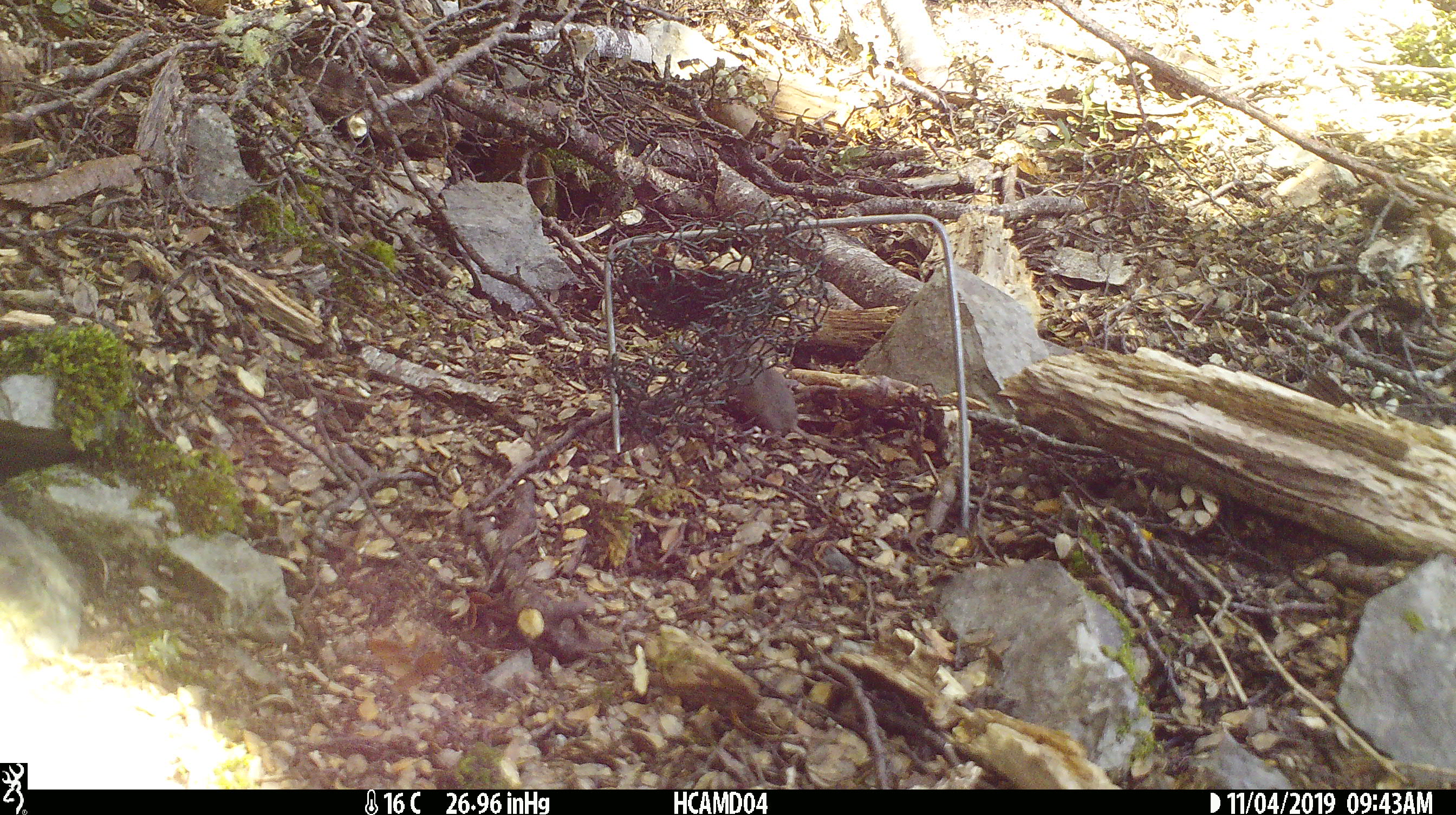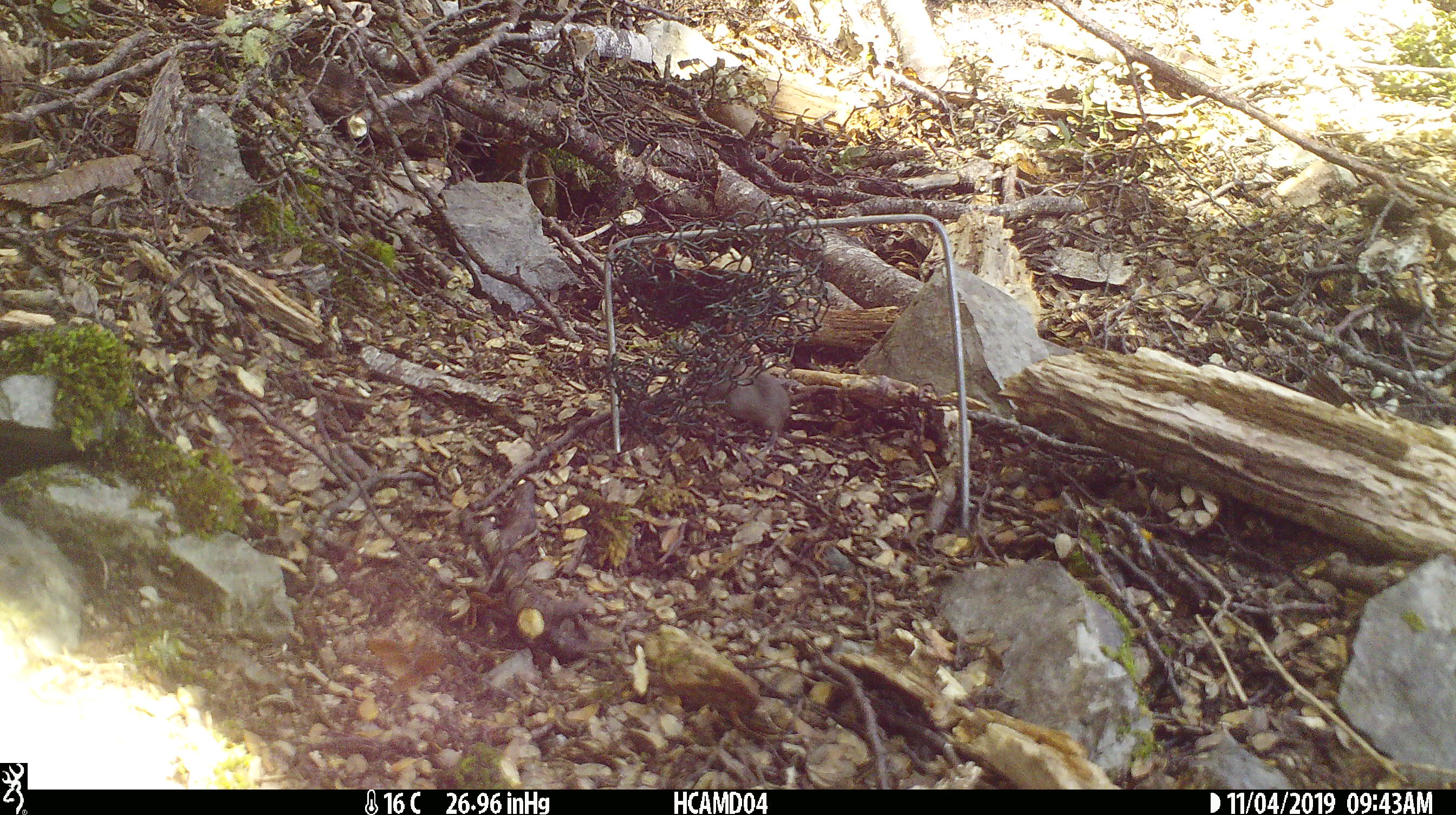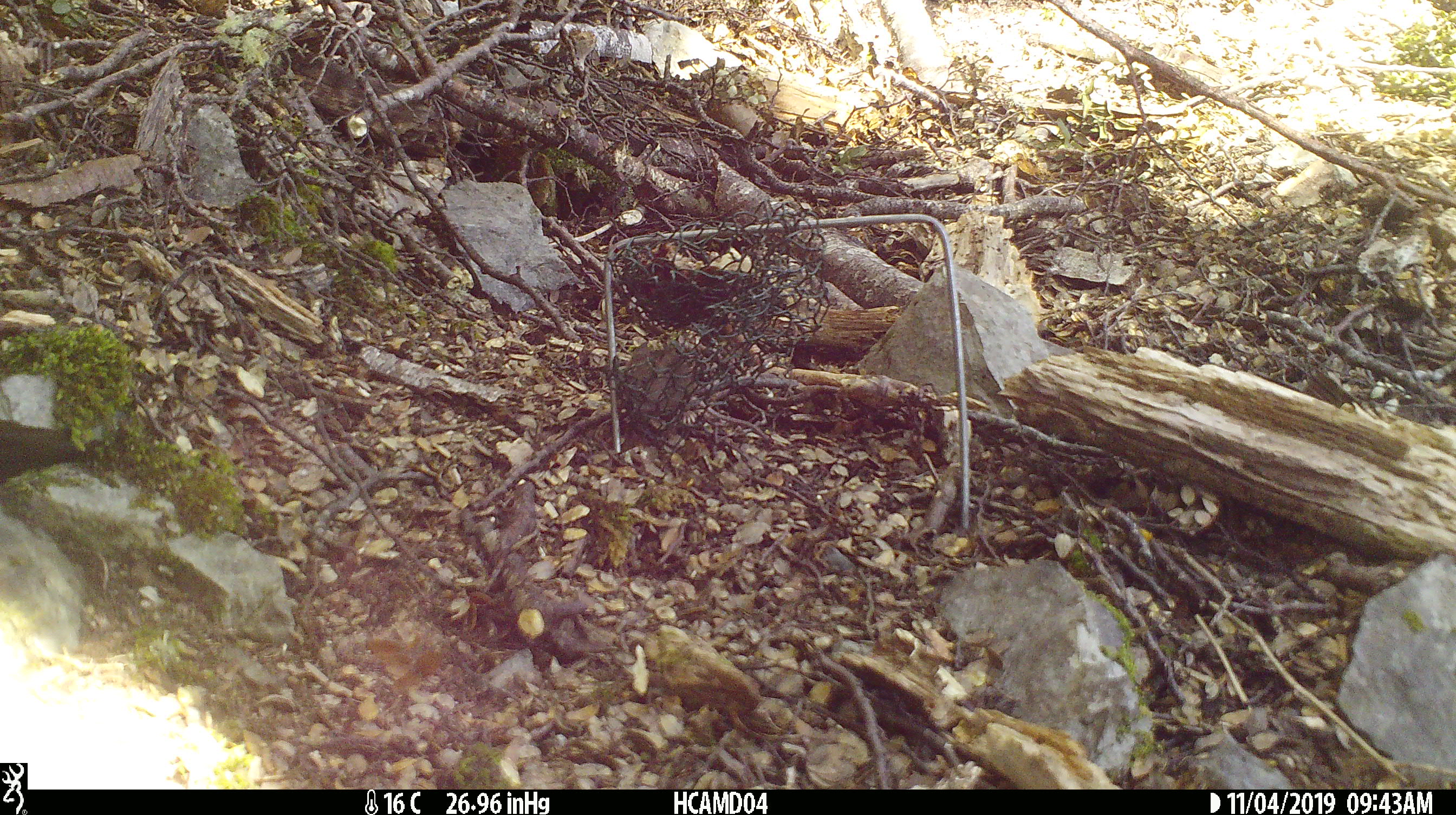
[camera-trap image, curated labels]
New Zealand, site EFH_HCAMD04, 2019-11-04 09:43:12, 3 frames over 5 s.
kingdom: Animalia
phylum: Chordata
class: Mammalia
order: Rodentia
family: Muridae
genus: Mus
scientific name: Mus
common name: mouse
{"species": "mouse (Mus)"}